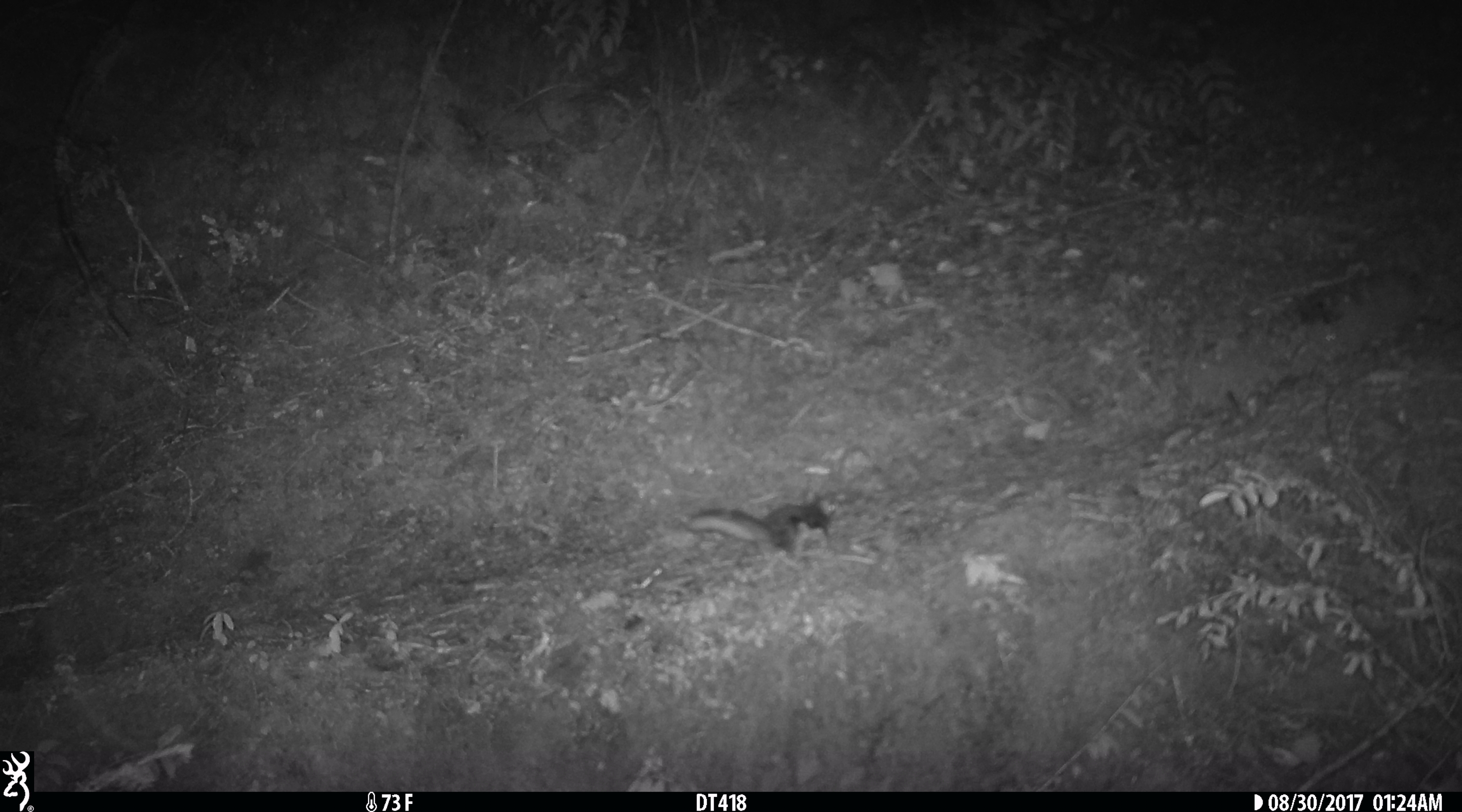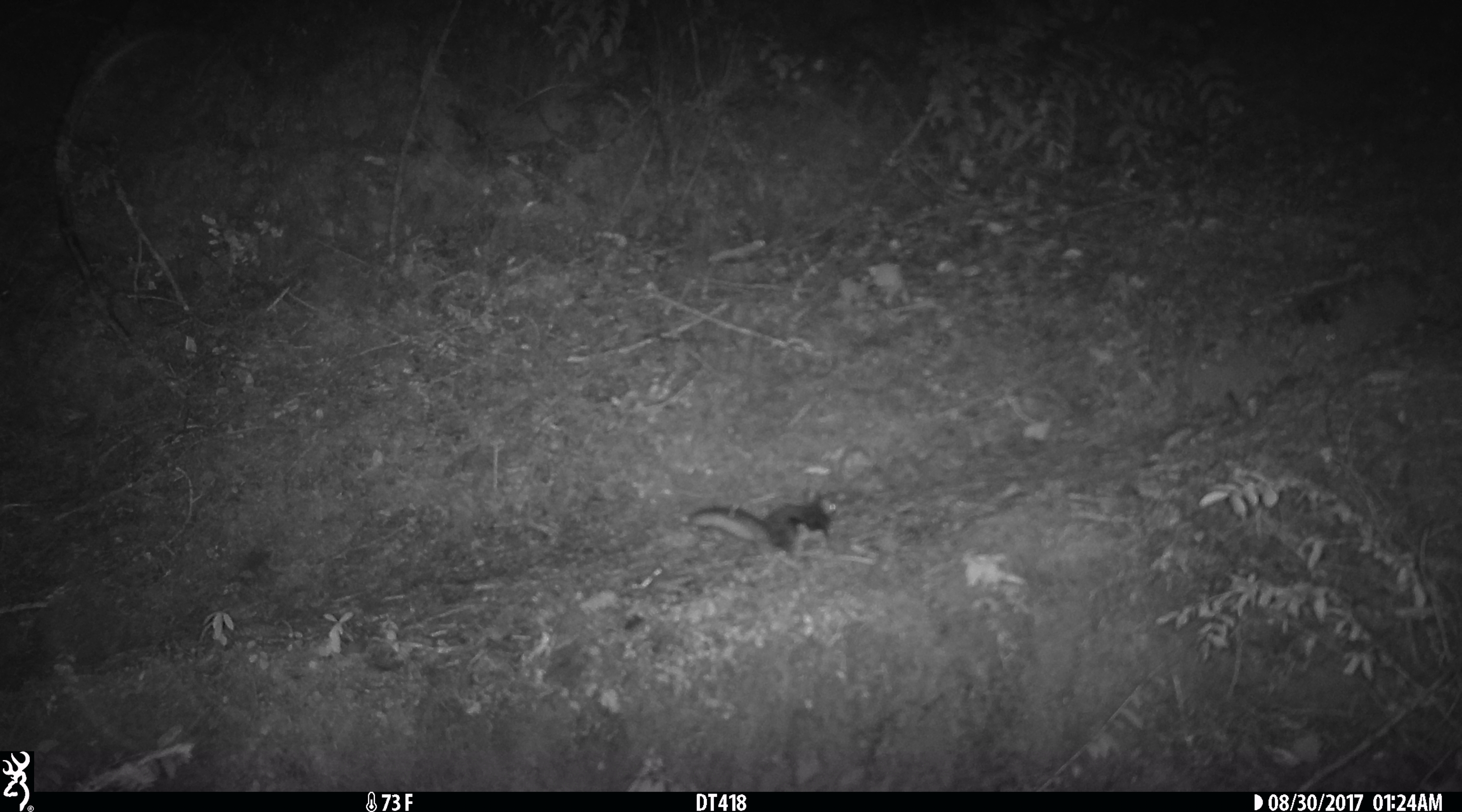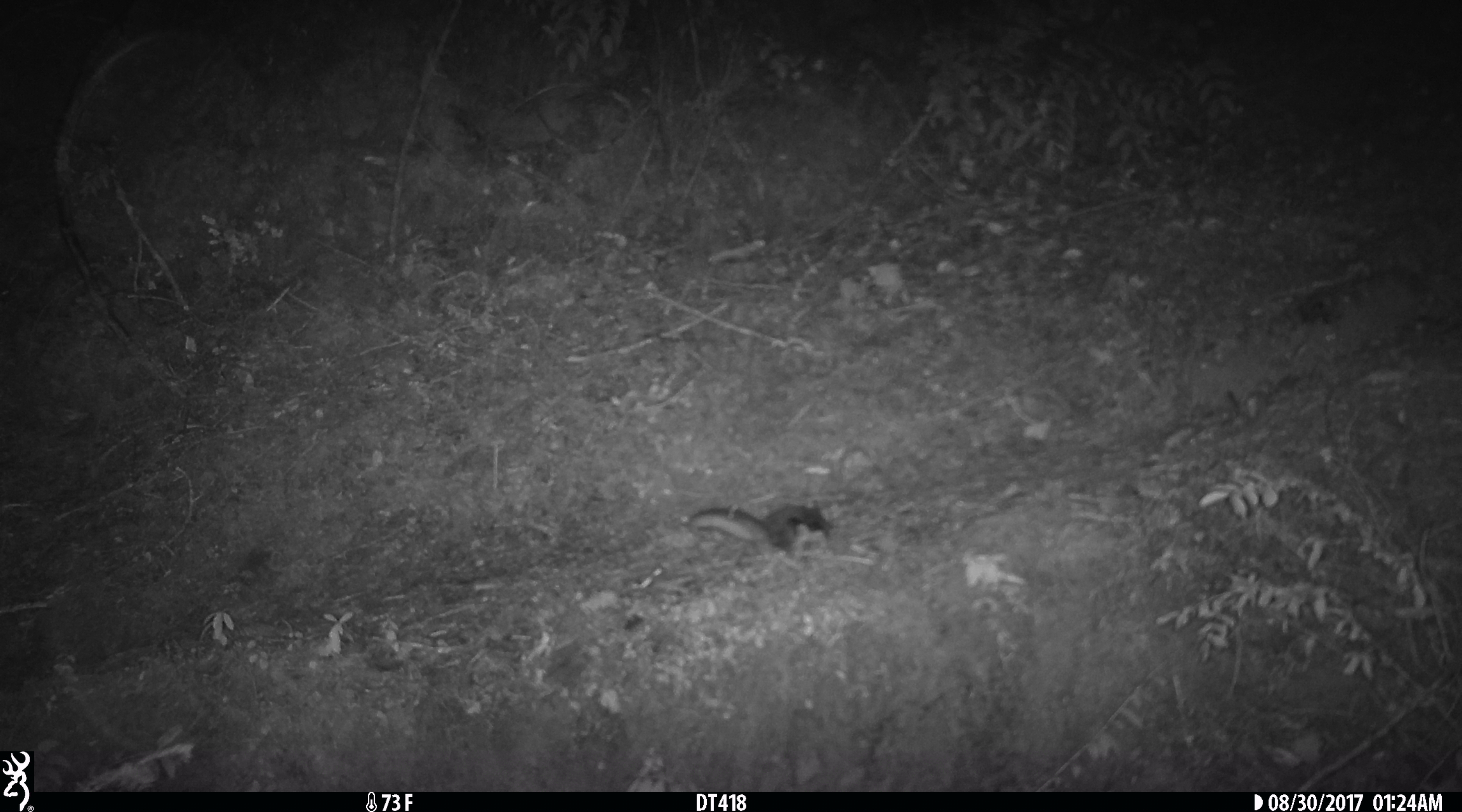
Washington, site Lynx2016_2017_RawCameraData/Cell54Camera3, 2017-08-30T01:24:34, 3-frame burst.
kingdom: Animalia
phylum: Chordata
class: Mammalia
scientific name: Mammalia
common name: small mammal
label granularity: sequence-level